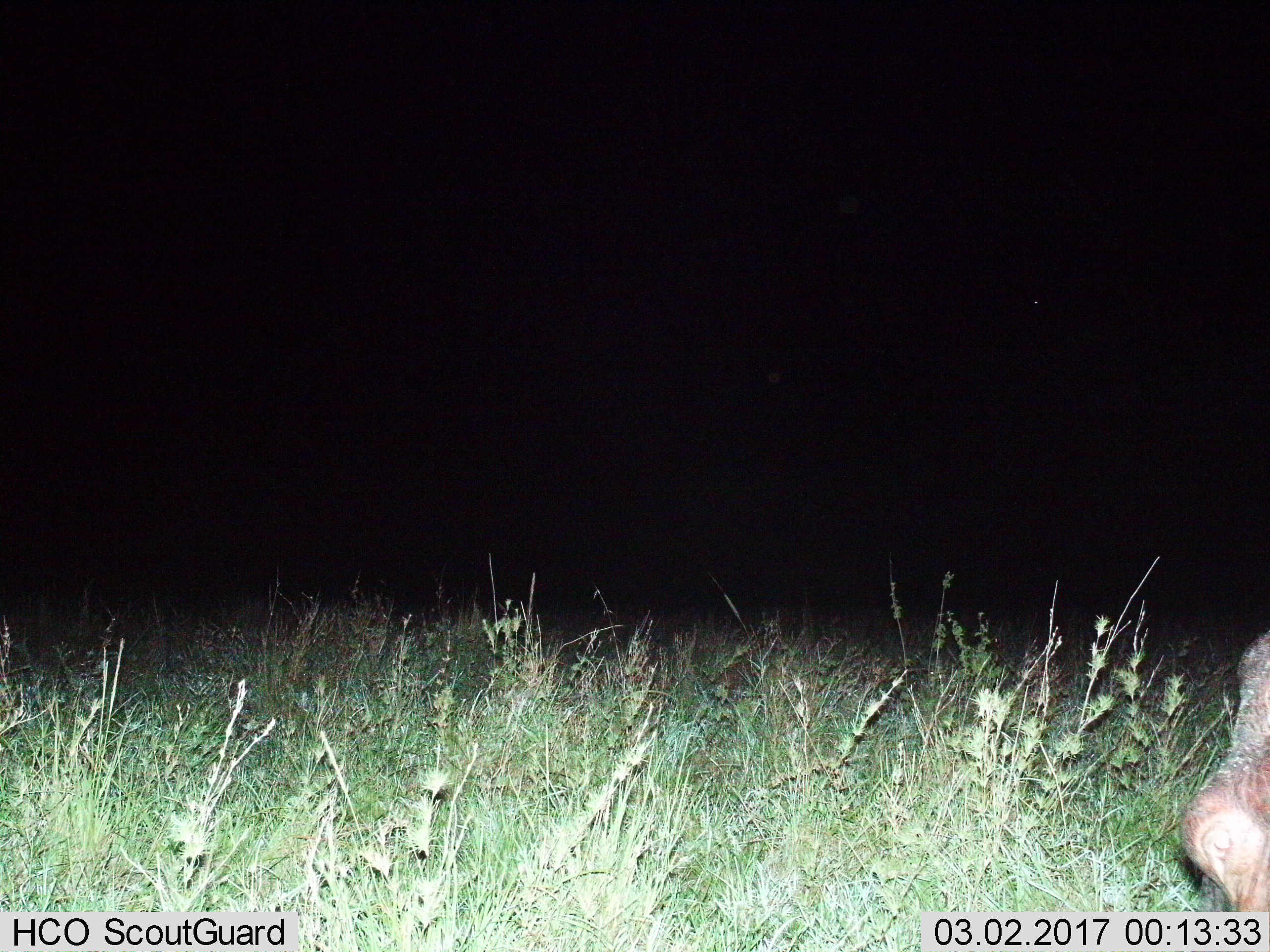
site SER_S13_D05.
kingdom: Animalia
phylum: Chordata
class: Mammalia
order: Artiodactyla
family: Hippopotamidae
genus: Hippopotamus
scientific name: Hippopotamus amphibius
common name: hippopotamus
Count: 1.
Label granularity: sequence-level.